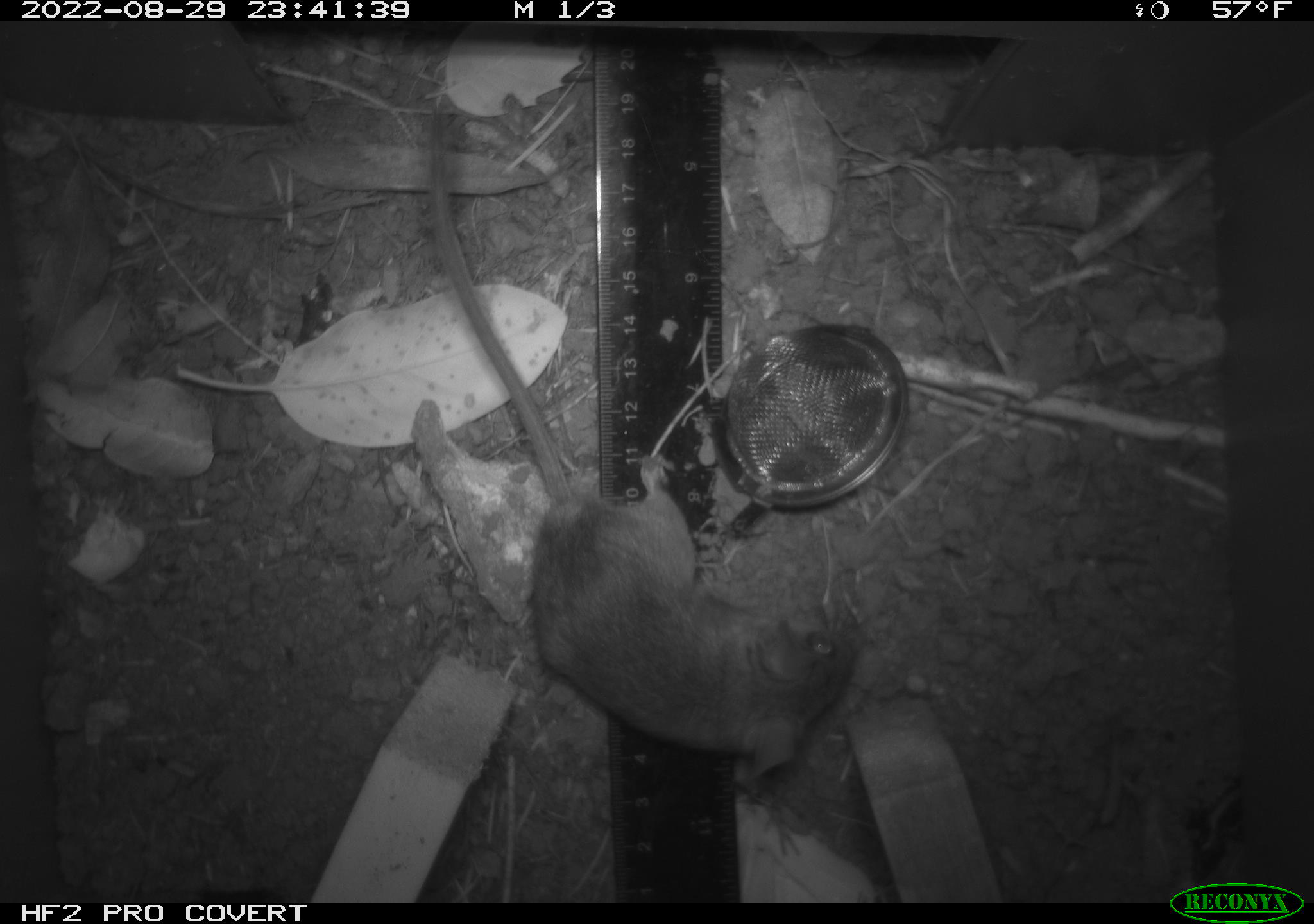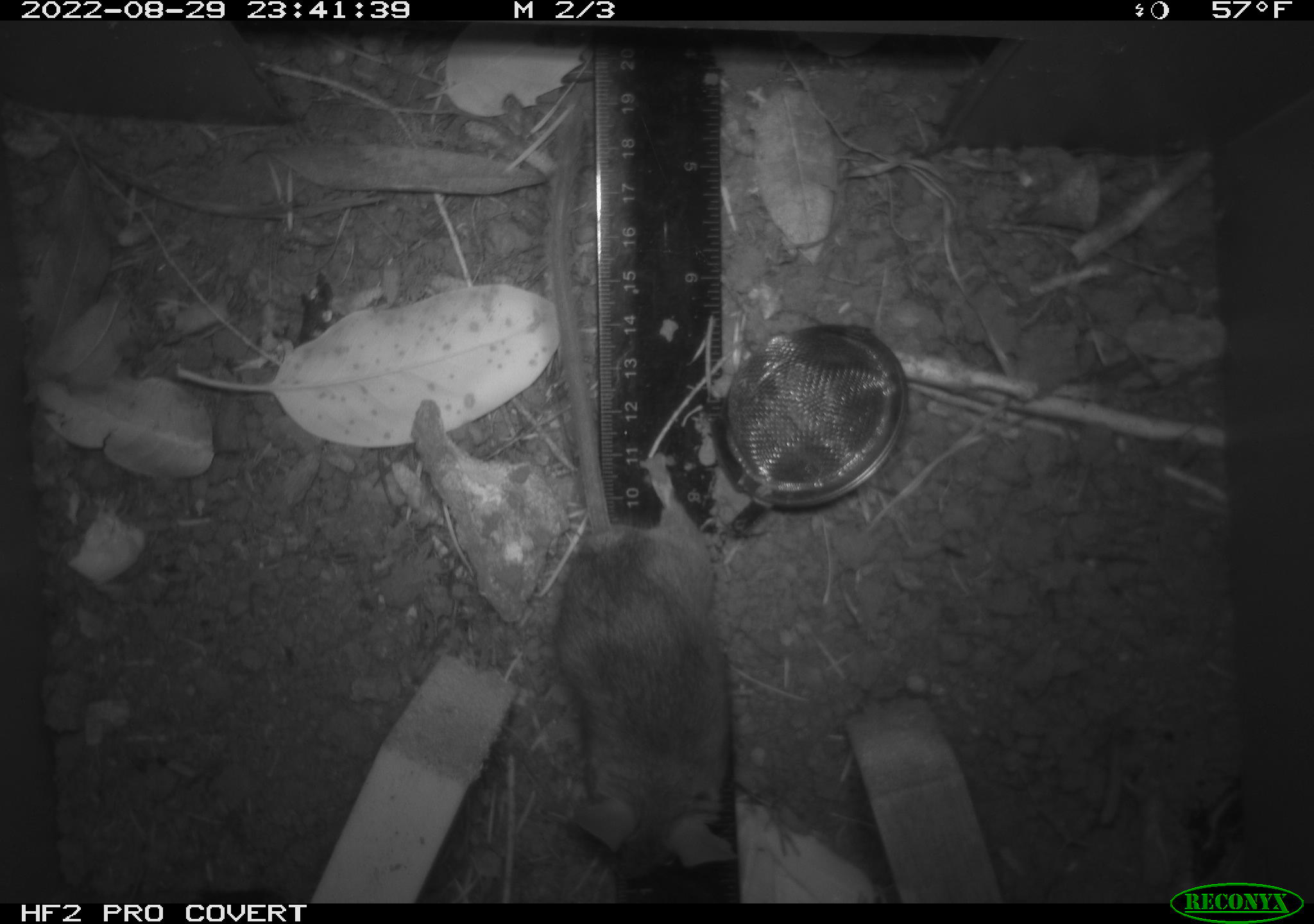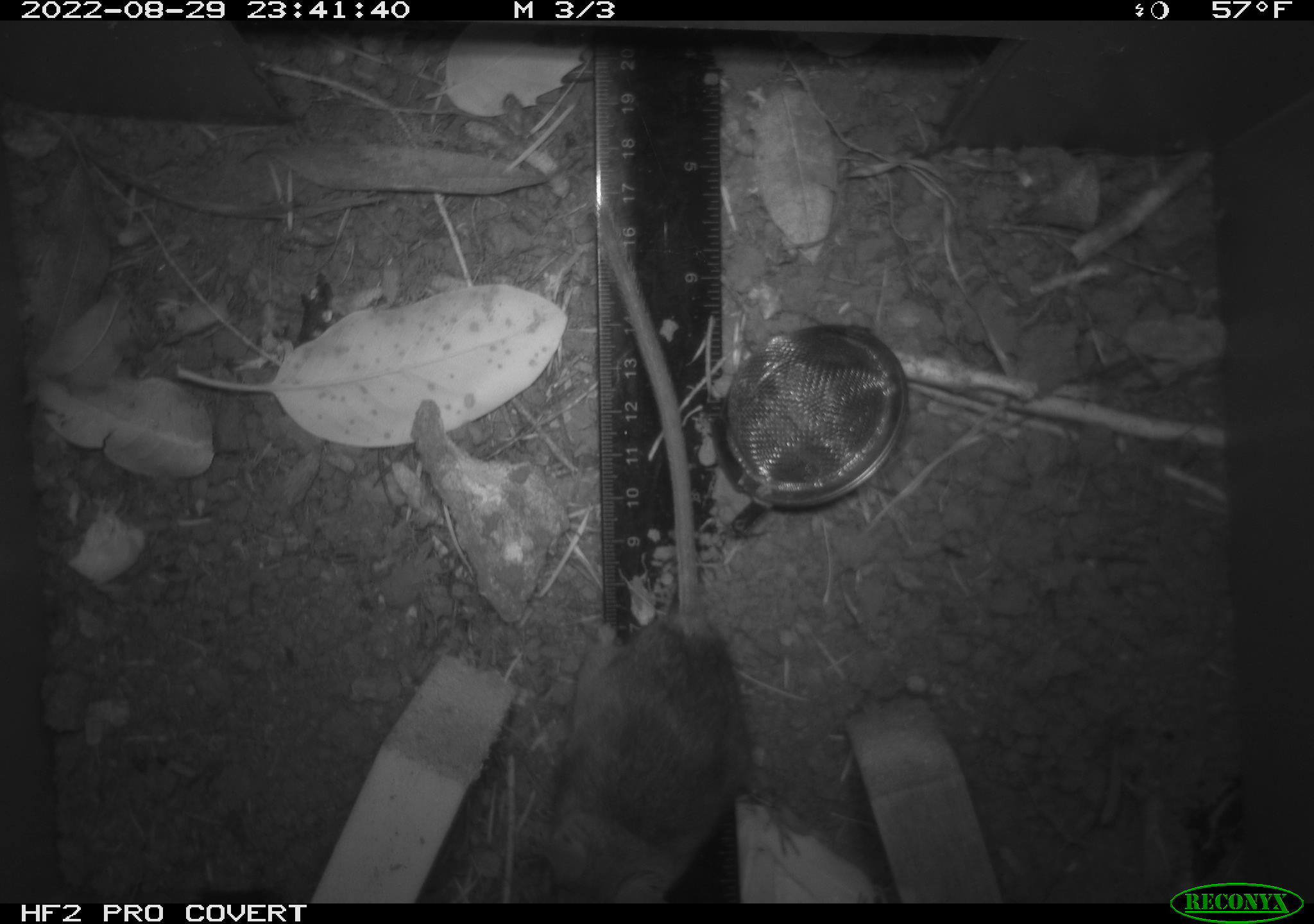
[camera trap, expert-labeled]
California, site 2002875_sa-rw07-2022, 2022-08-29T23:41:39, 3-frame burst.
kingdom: Animalia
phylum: Chordata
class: Mammalia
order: Rodentia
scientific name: Rodentia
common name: mouse species